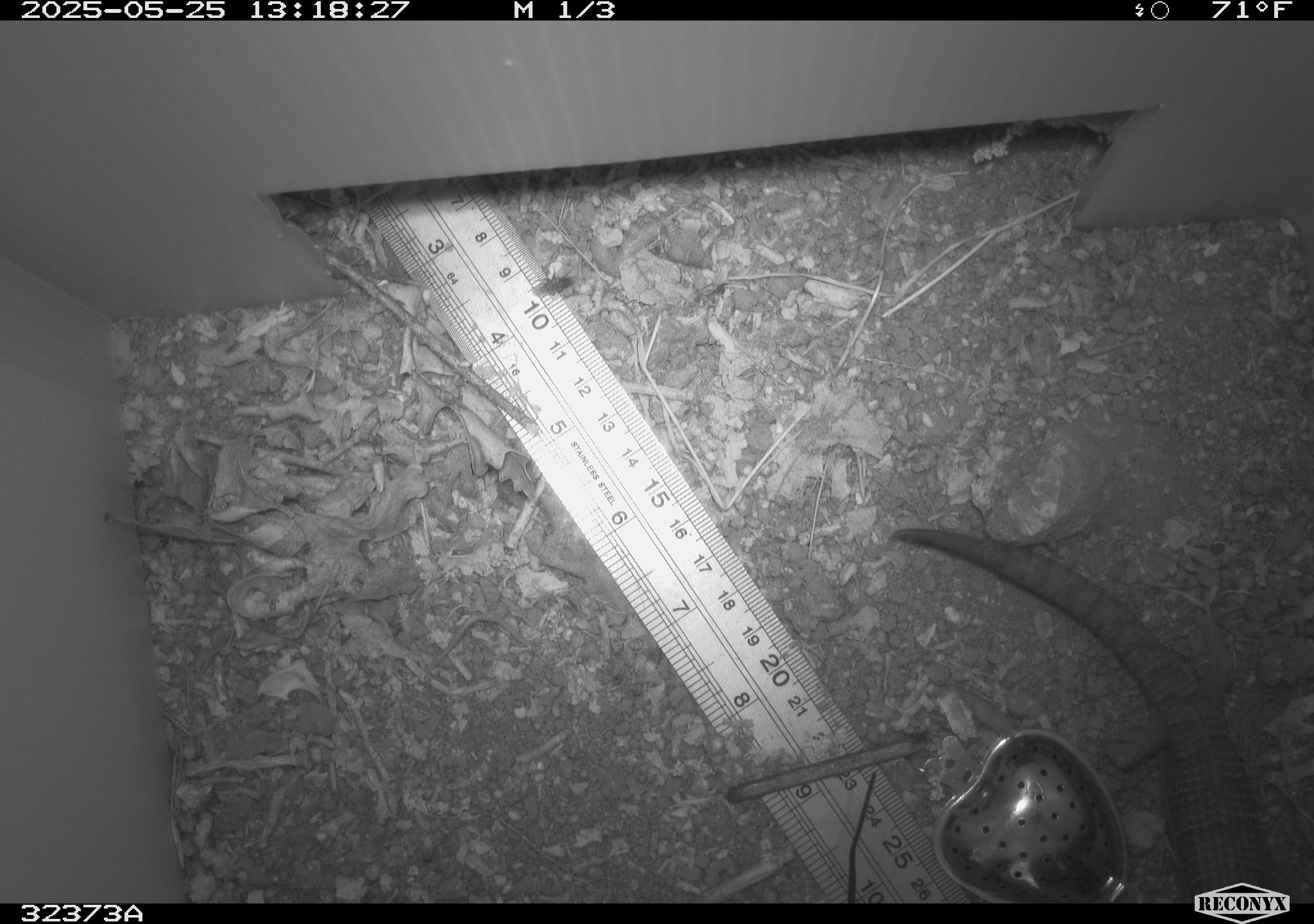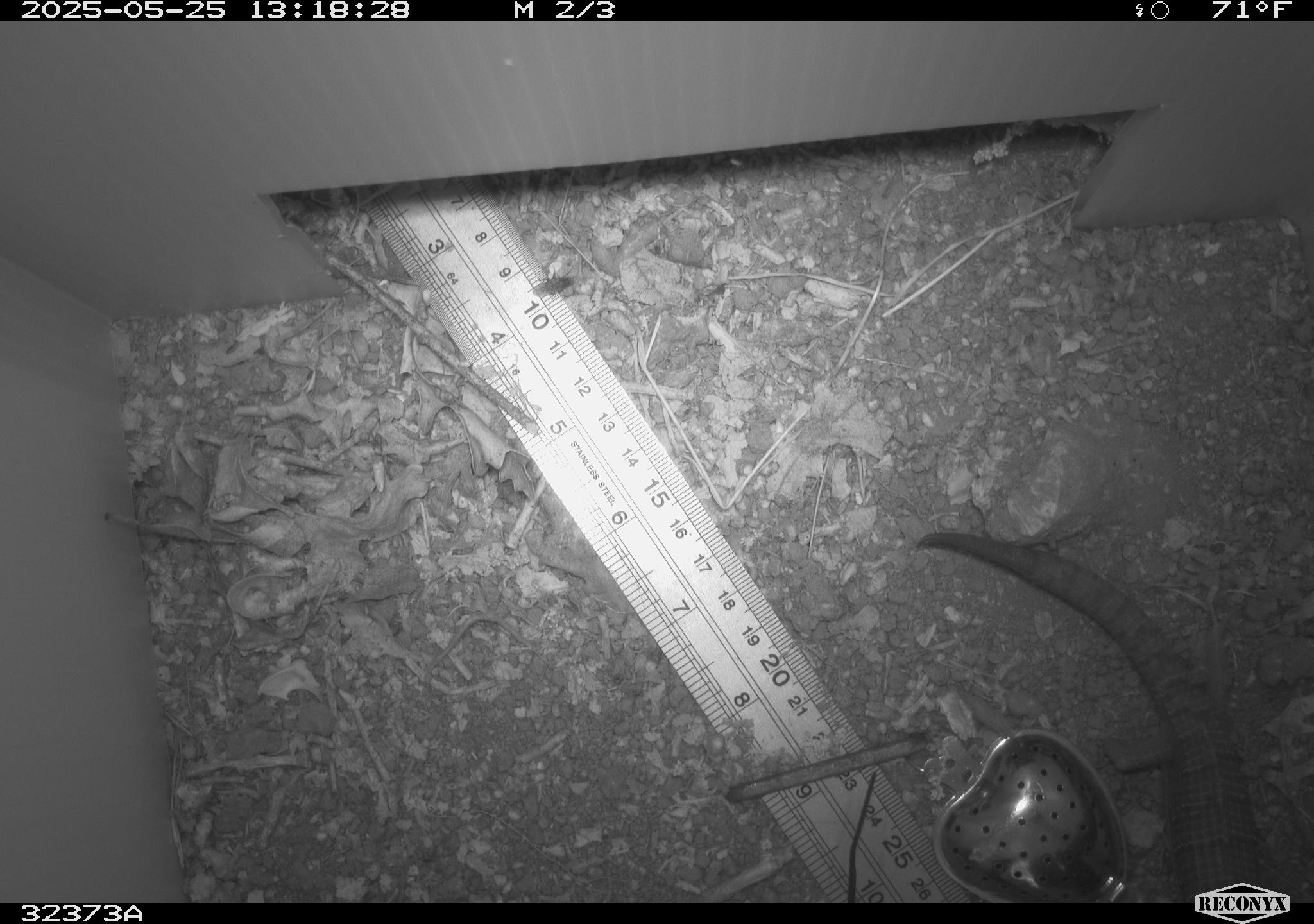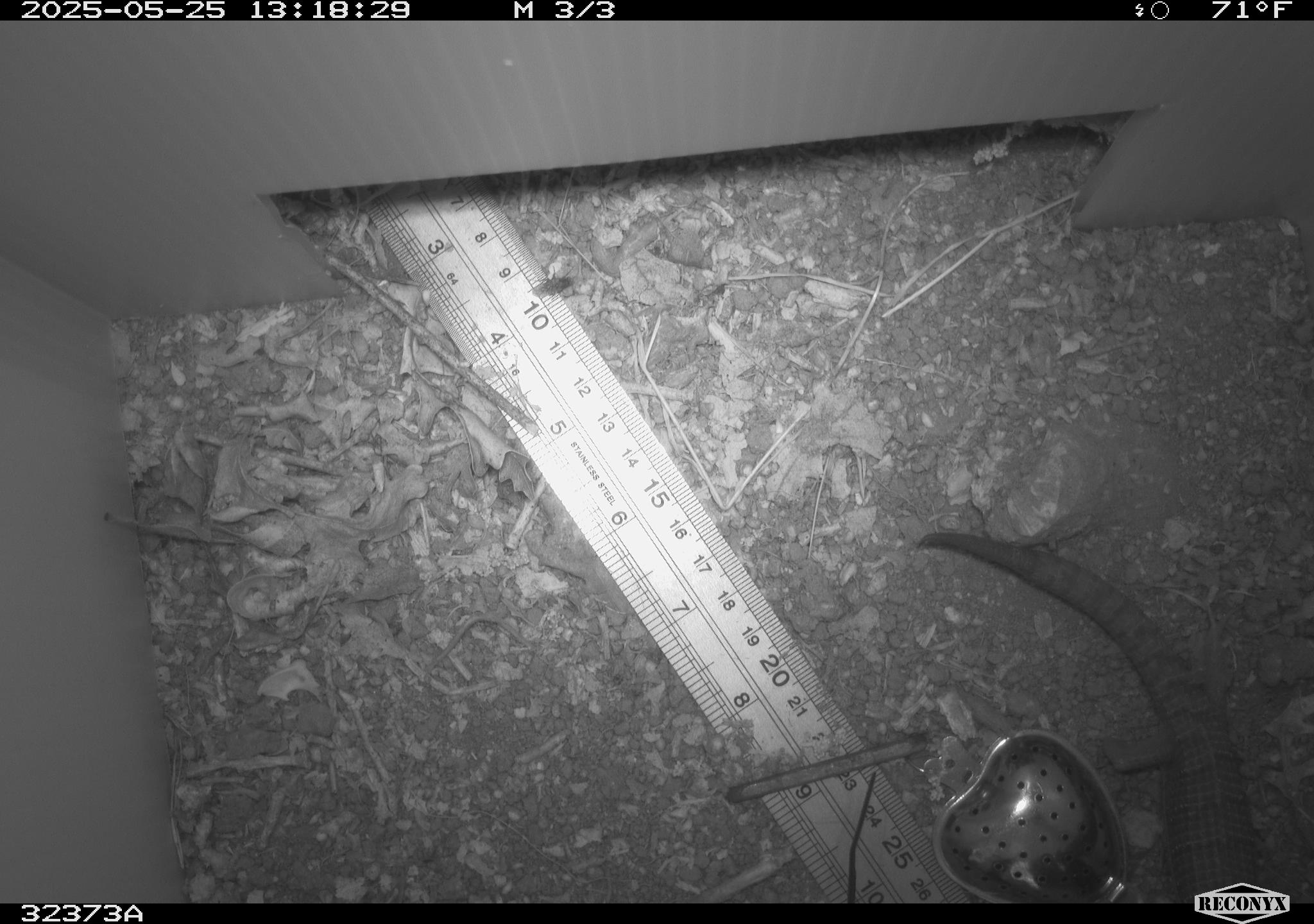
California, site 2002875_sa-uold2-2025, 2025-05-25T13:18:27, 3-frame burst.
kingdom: Animalia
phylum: Chordata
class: Reptilia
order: Squamata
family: Anguidae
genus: Elgaria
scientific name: Elgaria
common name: alligator lizards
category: elgaria species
Elgaria species (alligator lizards) (Elgaria).